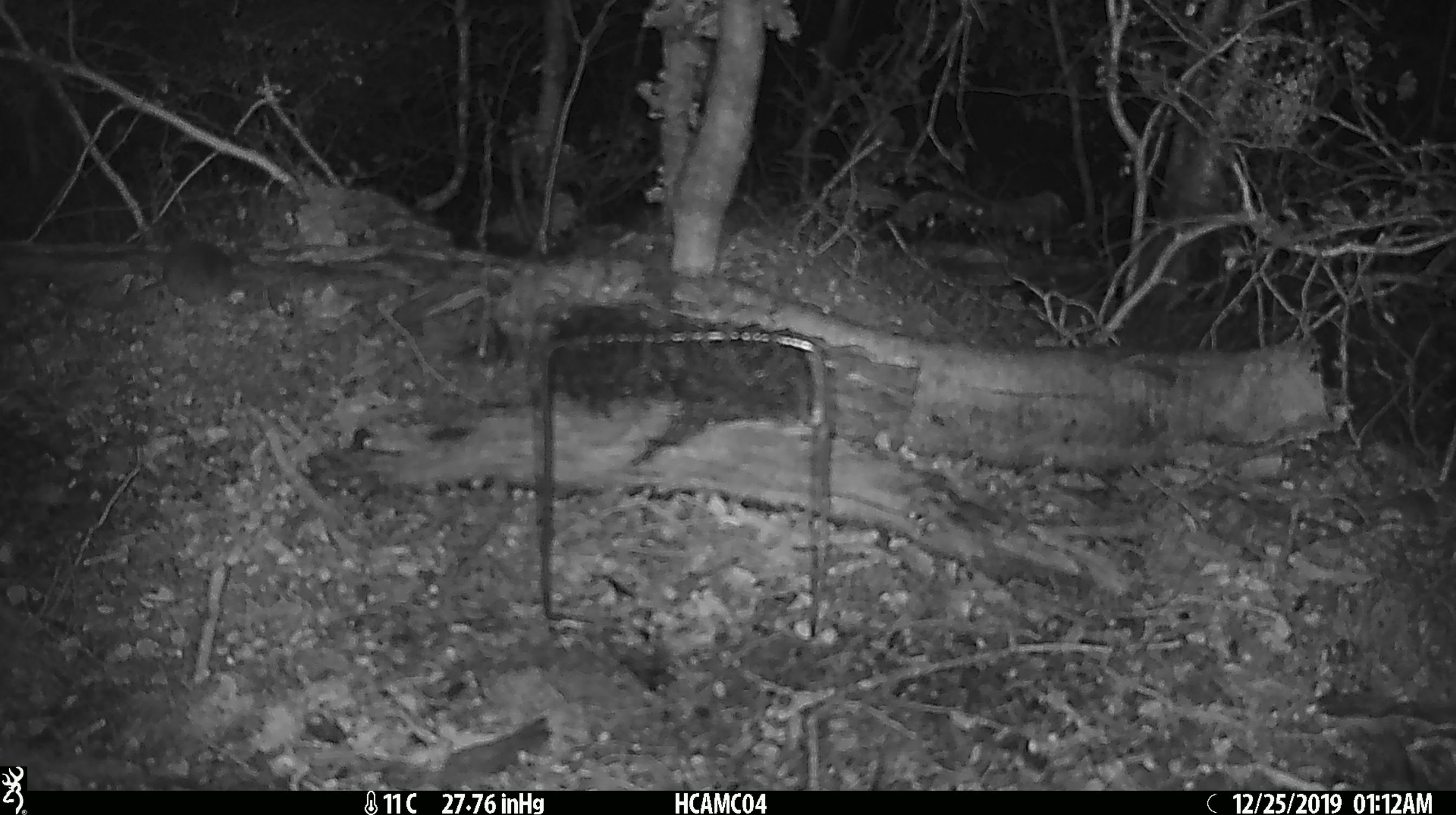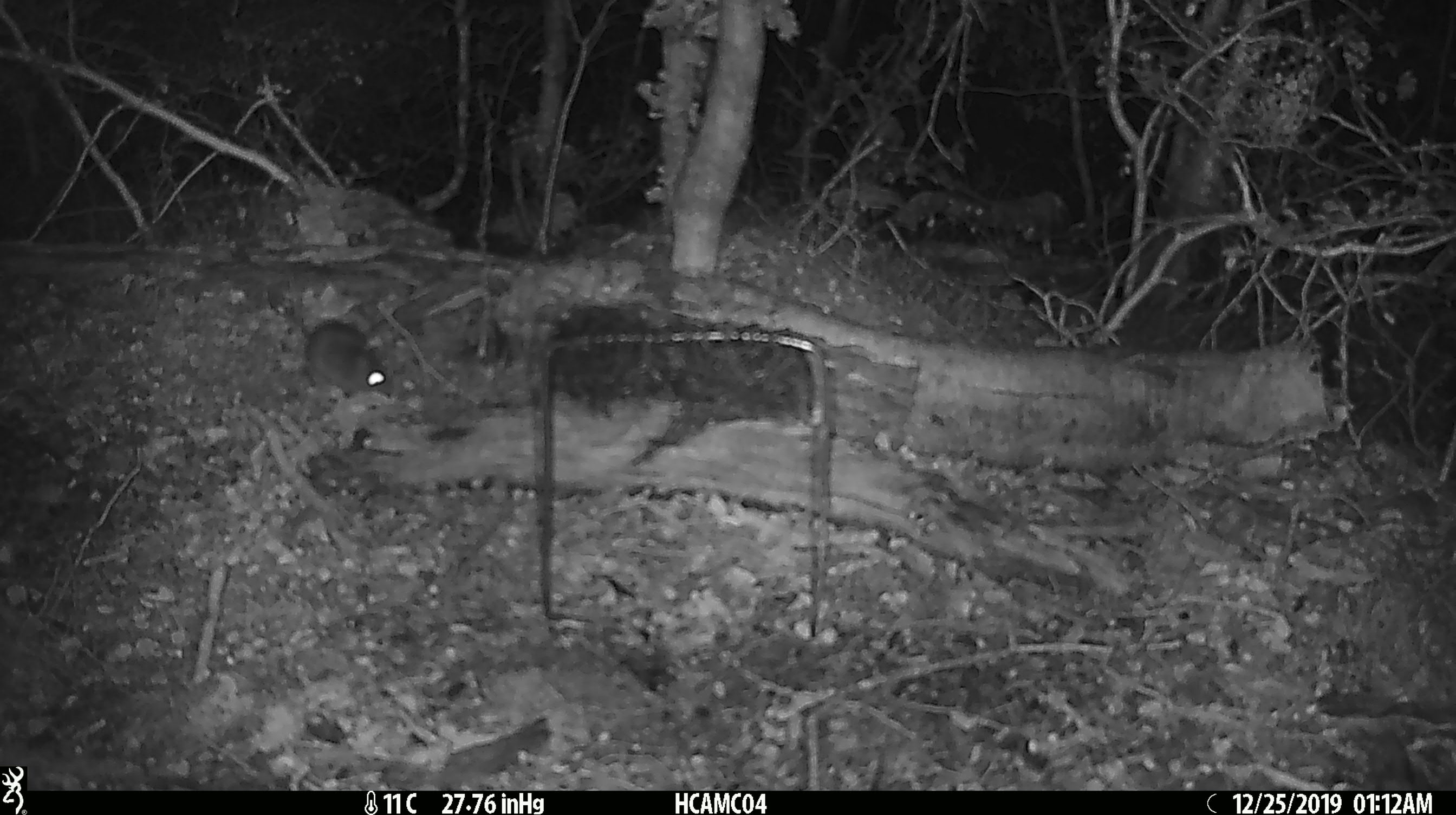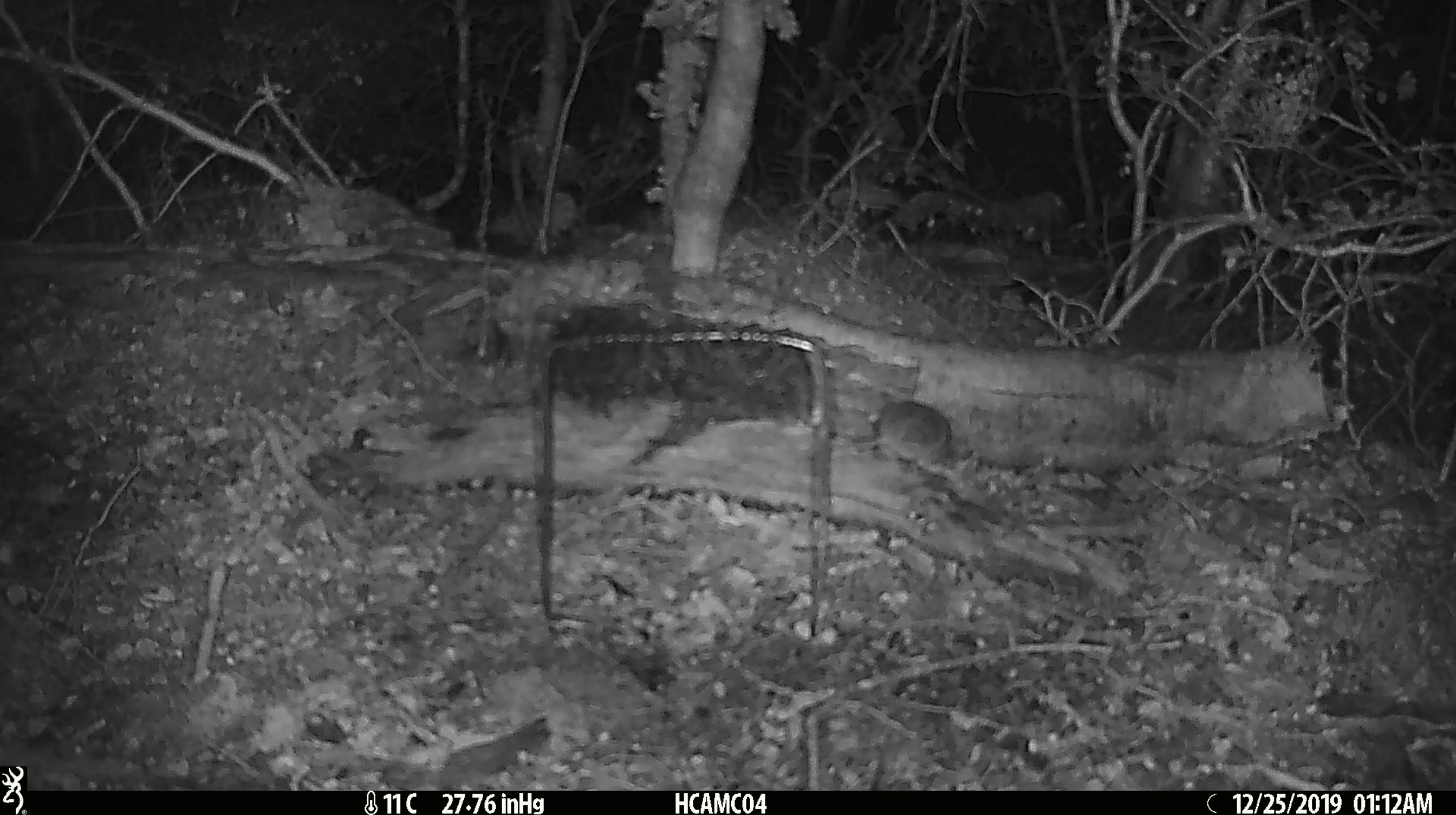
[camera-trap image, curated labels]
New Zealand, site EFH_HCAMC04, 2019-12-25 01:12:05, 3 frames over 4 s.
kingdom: Animalia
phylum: Chordata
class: Mammalia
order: Rodentia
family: Muridae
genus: Mus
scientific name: Mus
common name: mouse